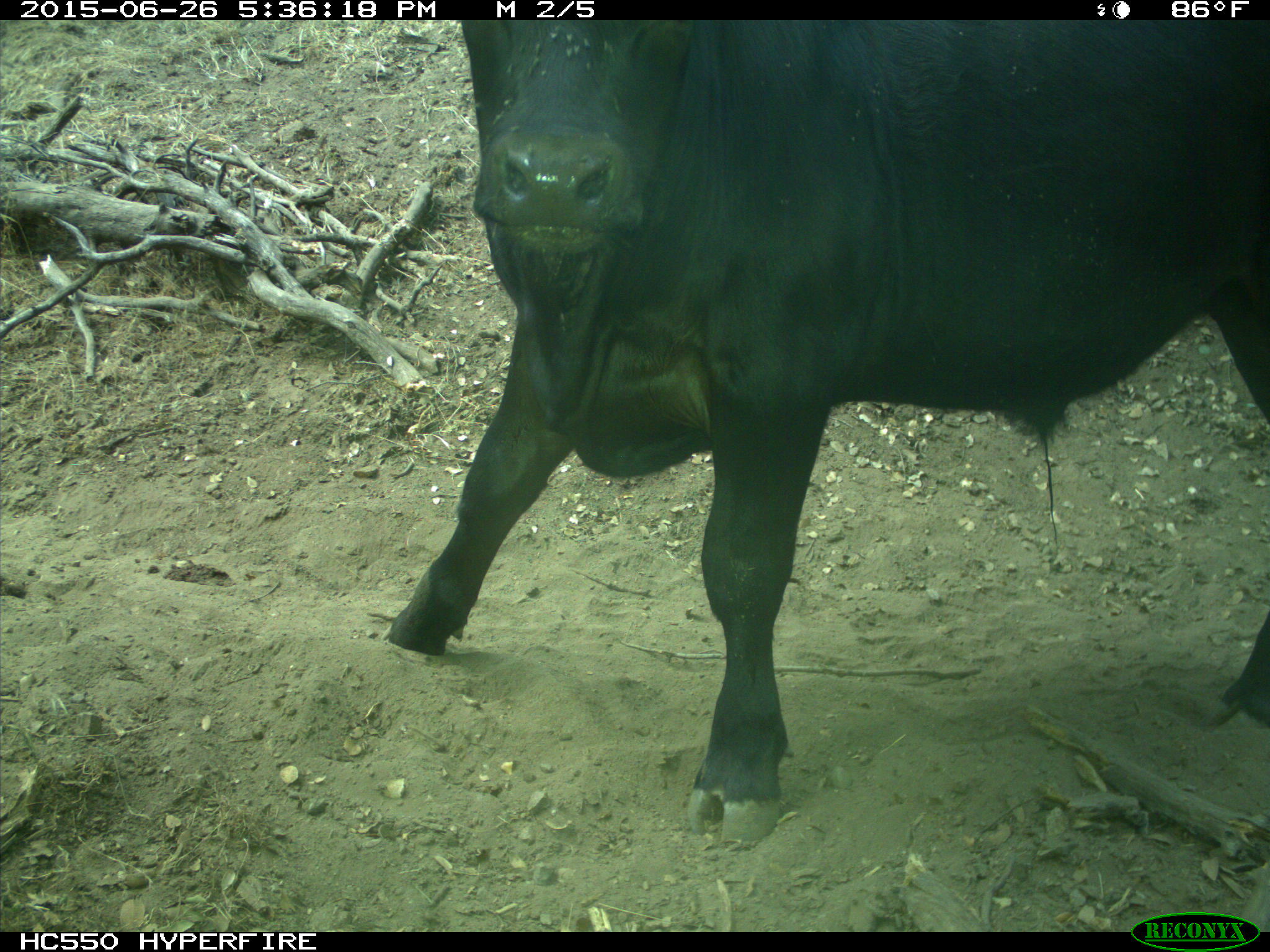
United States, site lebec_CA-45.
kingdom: Animalia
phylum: Chordata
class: Mammalia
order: Artiodactyla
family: Bovidae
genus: Bos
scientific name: Bos taurus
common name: domestic cow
Bos taurus (domestic cow).